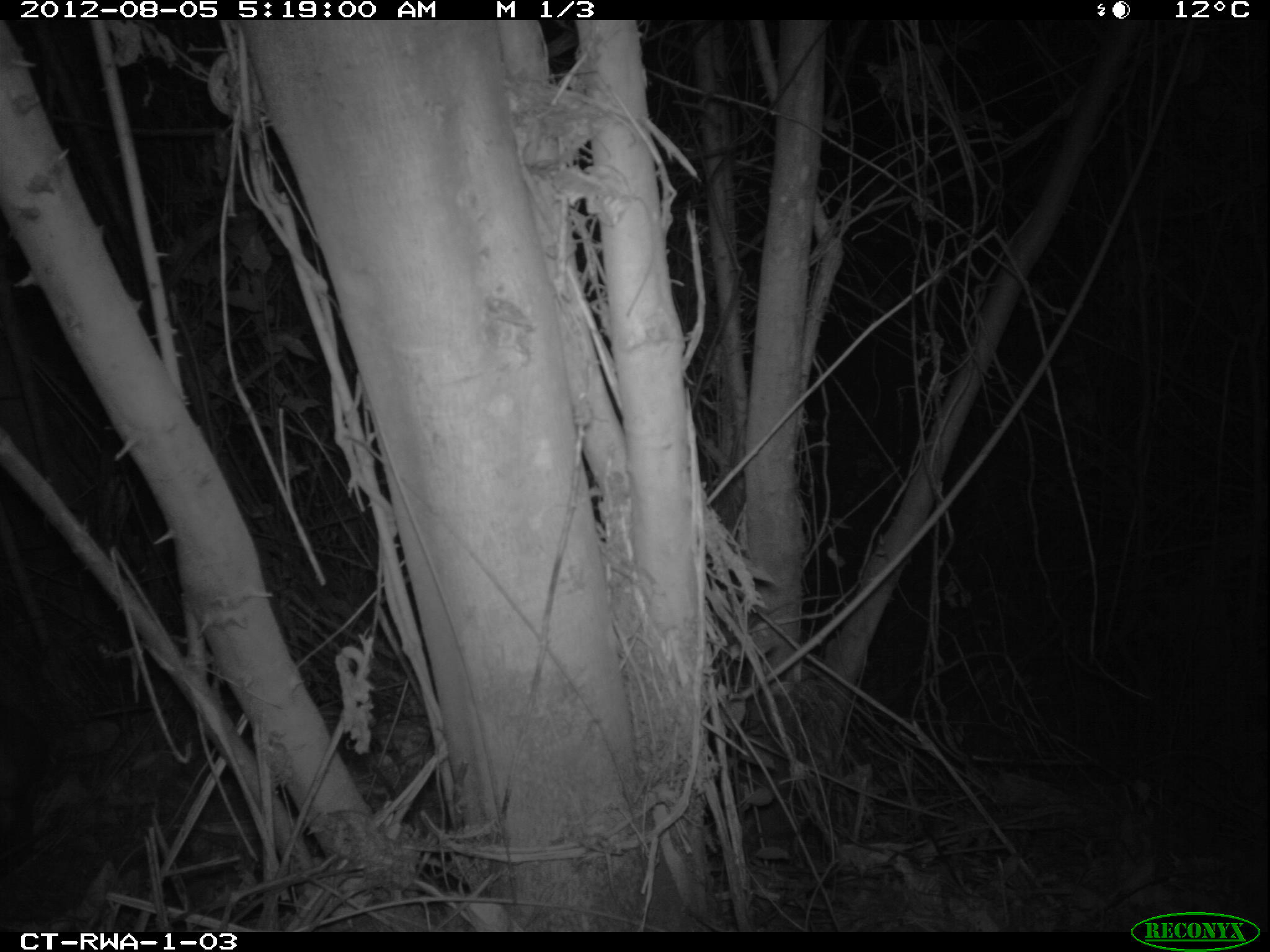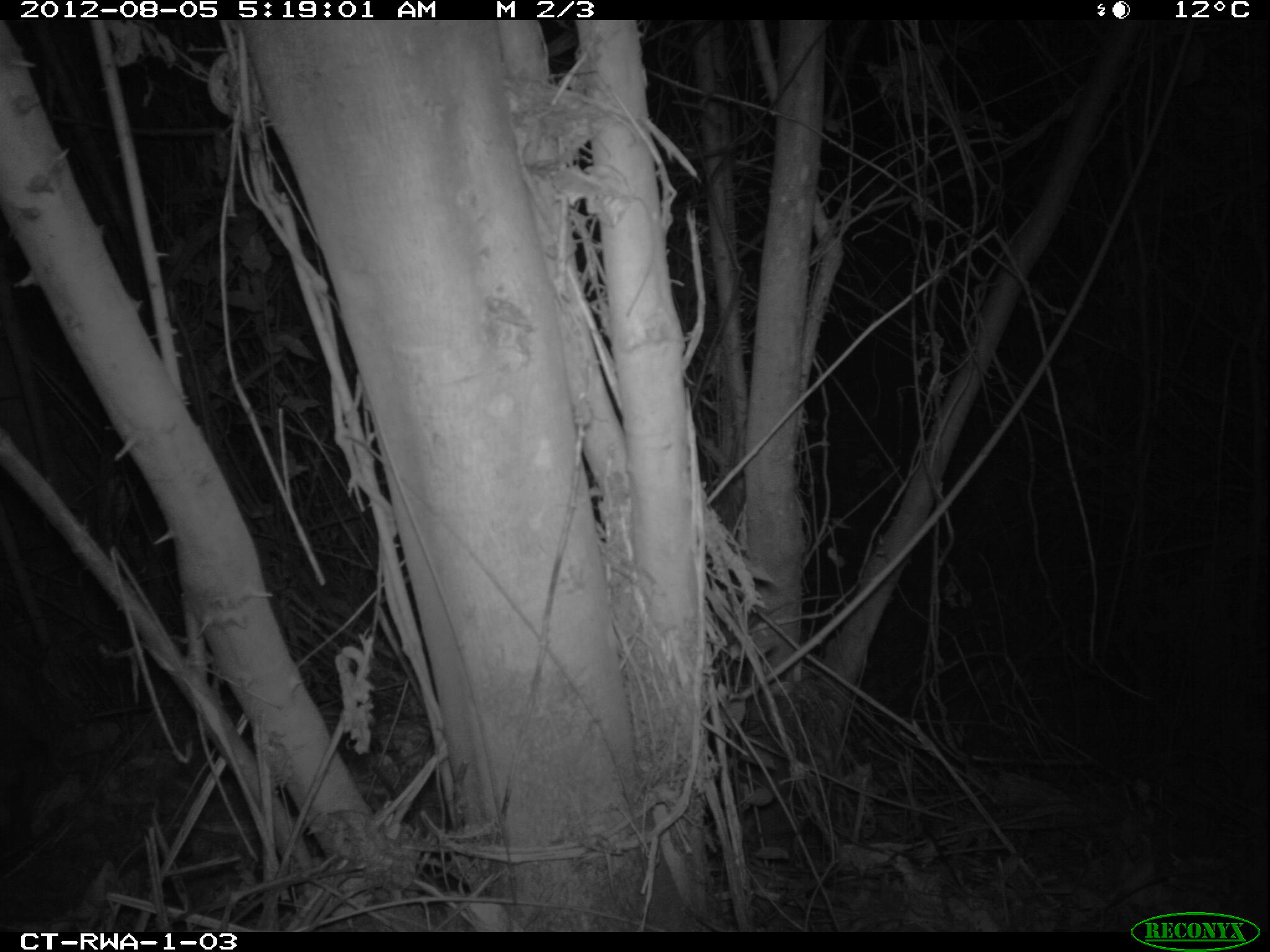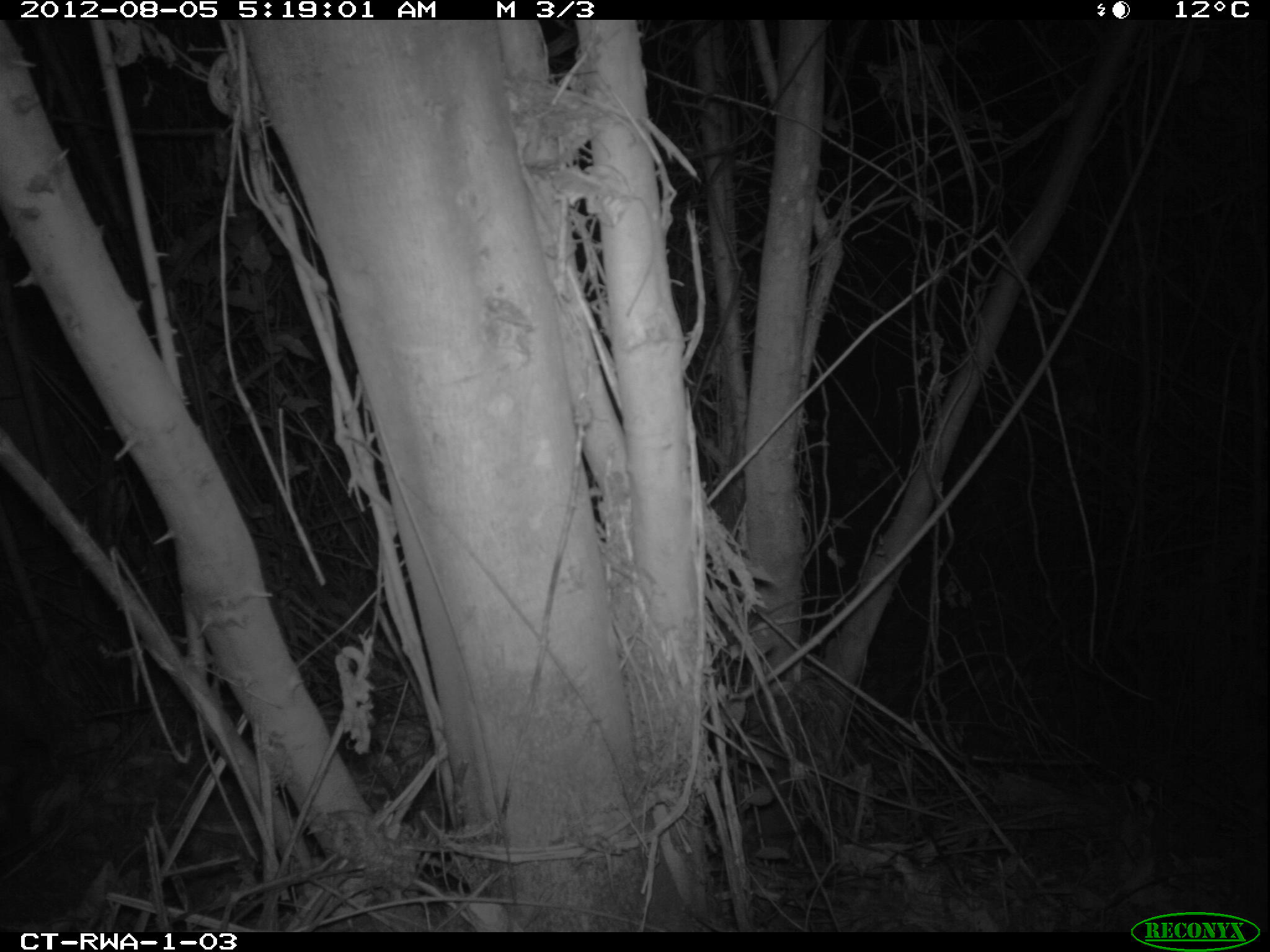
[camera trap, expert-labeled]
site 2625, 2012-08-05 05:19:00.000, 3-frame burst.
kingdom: Animalia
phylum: Chordata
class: Mammalia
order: Artiodactyla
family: Bovidae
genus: Cephalophus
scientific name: Cephalophus nigrifrons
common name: black-fronted duiker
Cephalophus nigrifrons (black-fronted duiker), count 1.